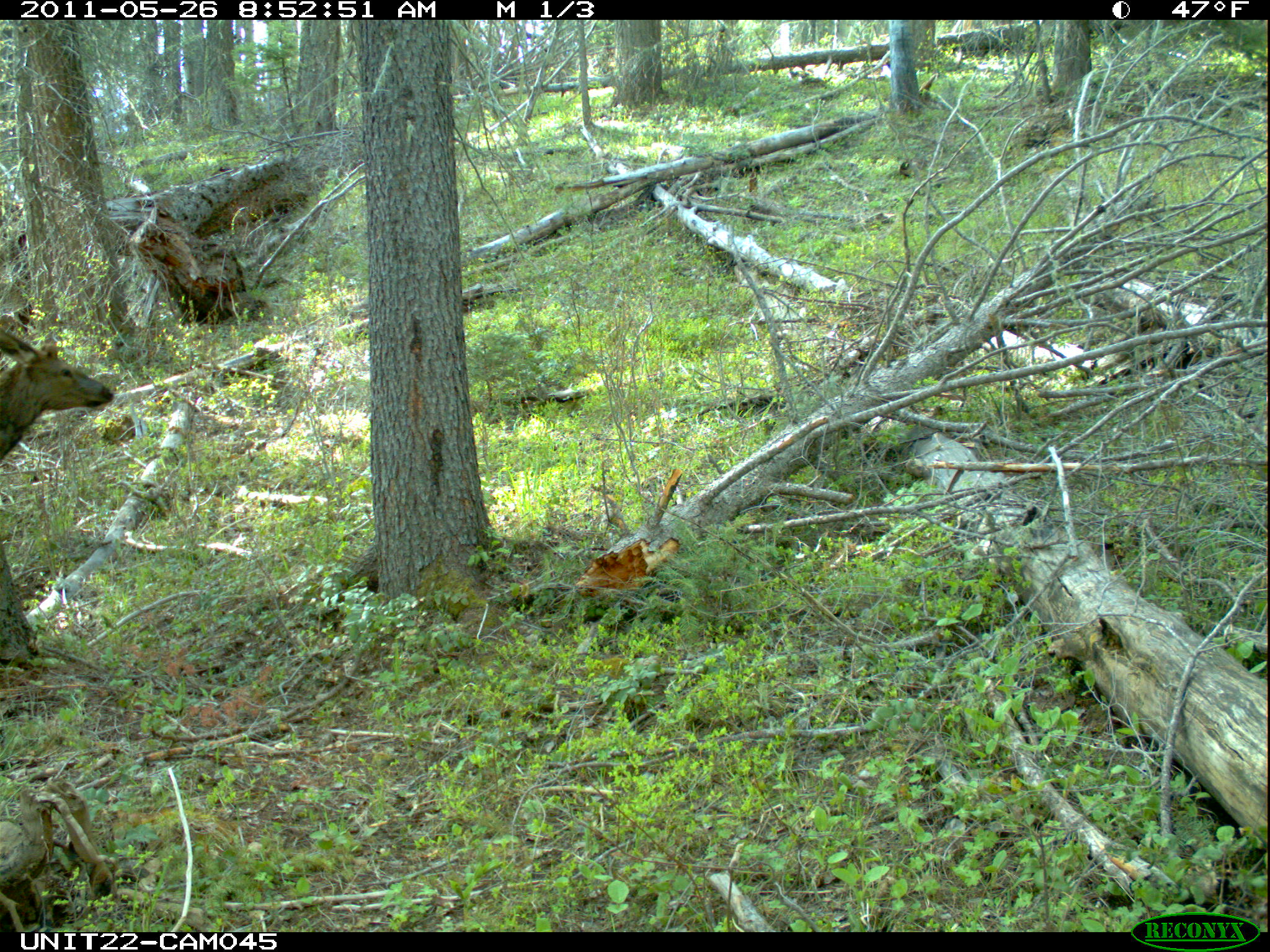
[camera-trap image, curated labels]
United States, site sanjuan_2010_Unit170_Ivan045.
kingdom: Animalia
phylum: Chordata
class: Mammalia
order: Artiodactyla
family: Cervidae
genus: Cervus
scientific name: Cervus elaphus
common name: red deer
Cervus elaphus (red deer).